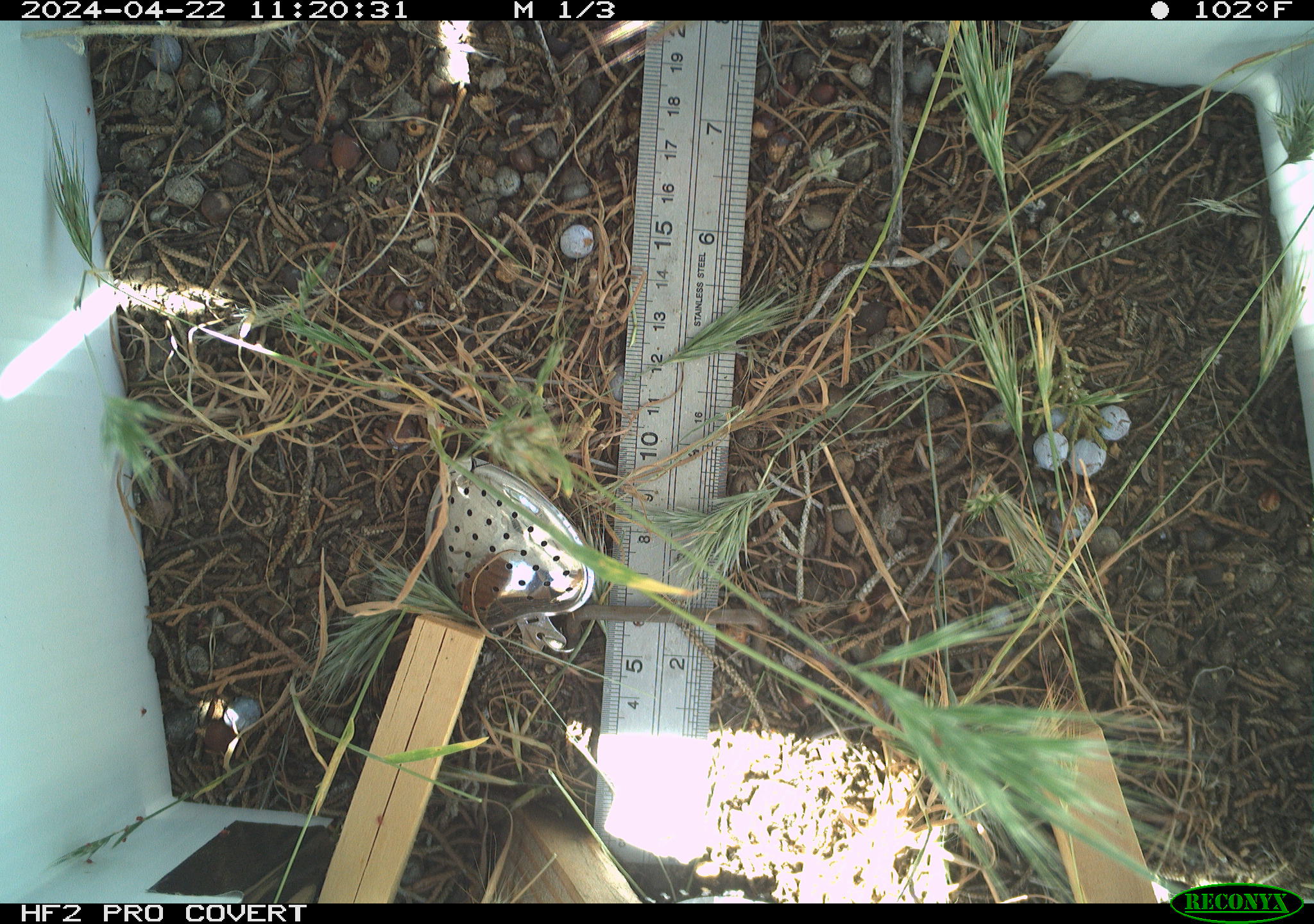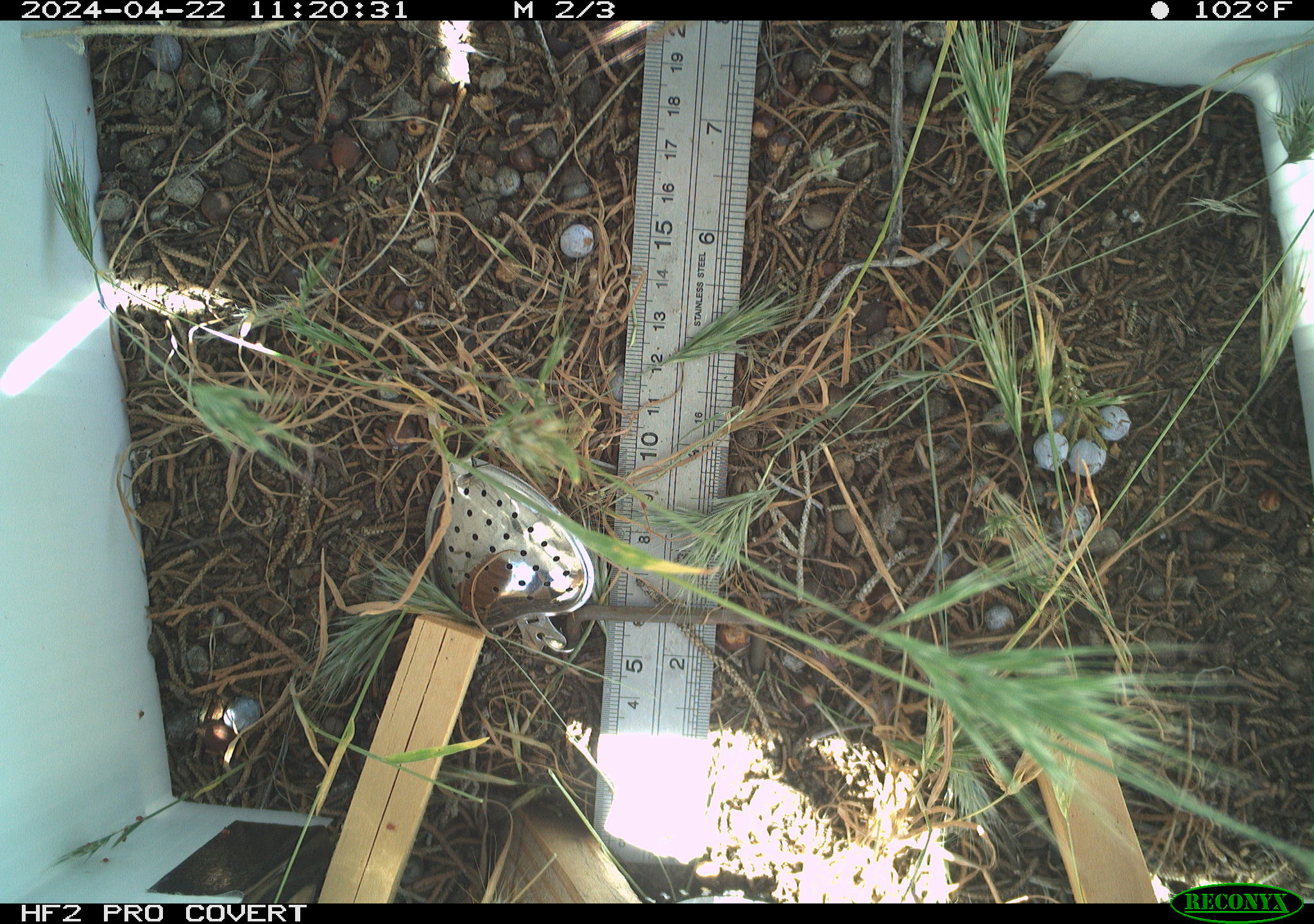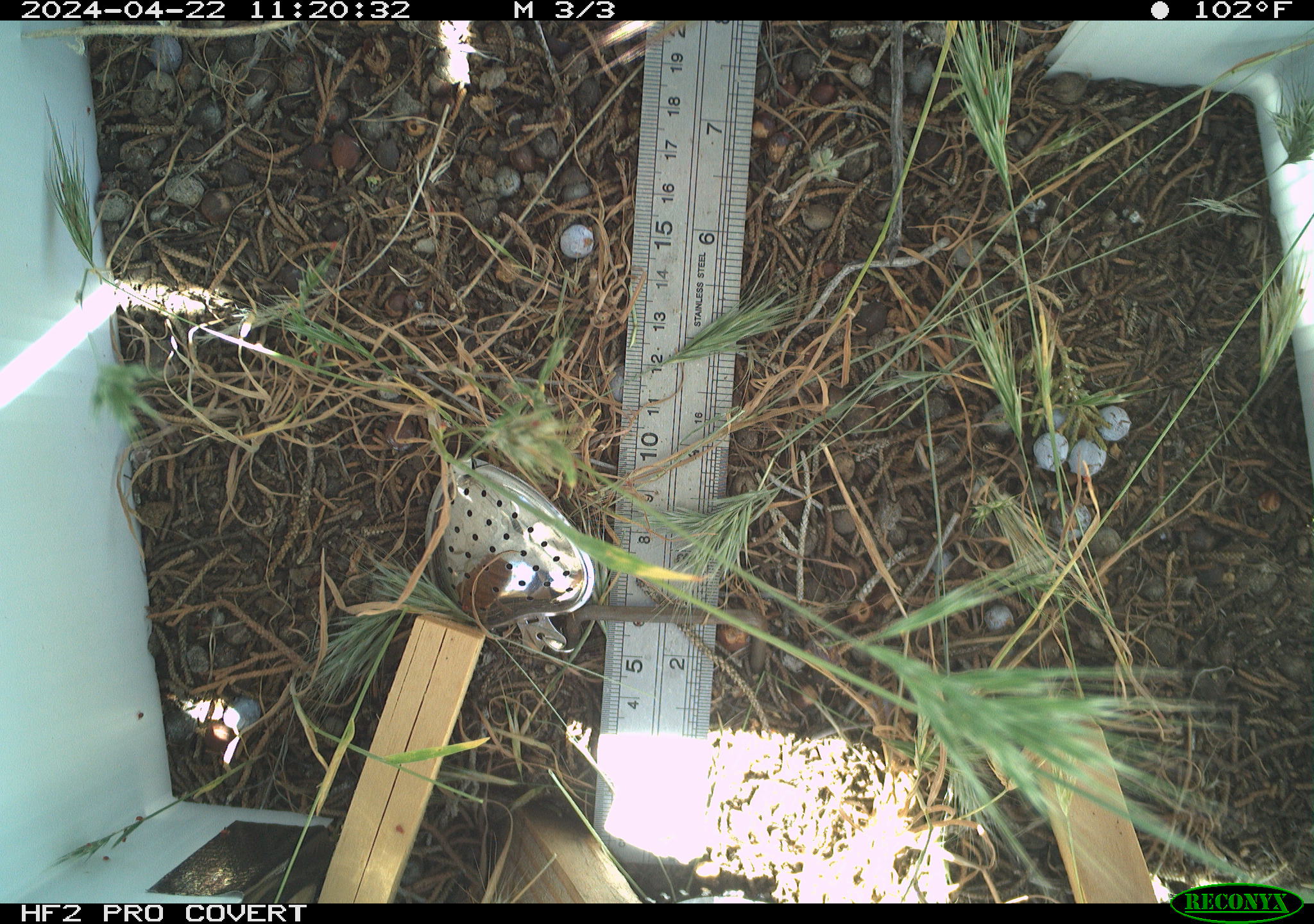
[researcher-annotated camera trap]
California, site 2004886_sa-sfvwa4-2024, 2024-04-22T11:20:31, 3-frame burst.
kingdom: Animalia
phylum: Arthropoda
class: Insecta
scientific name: Insecta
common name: insect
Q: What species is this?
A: Insect (Insecta).